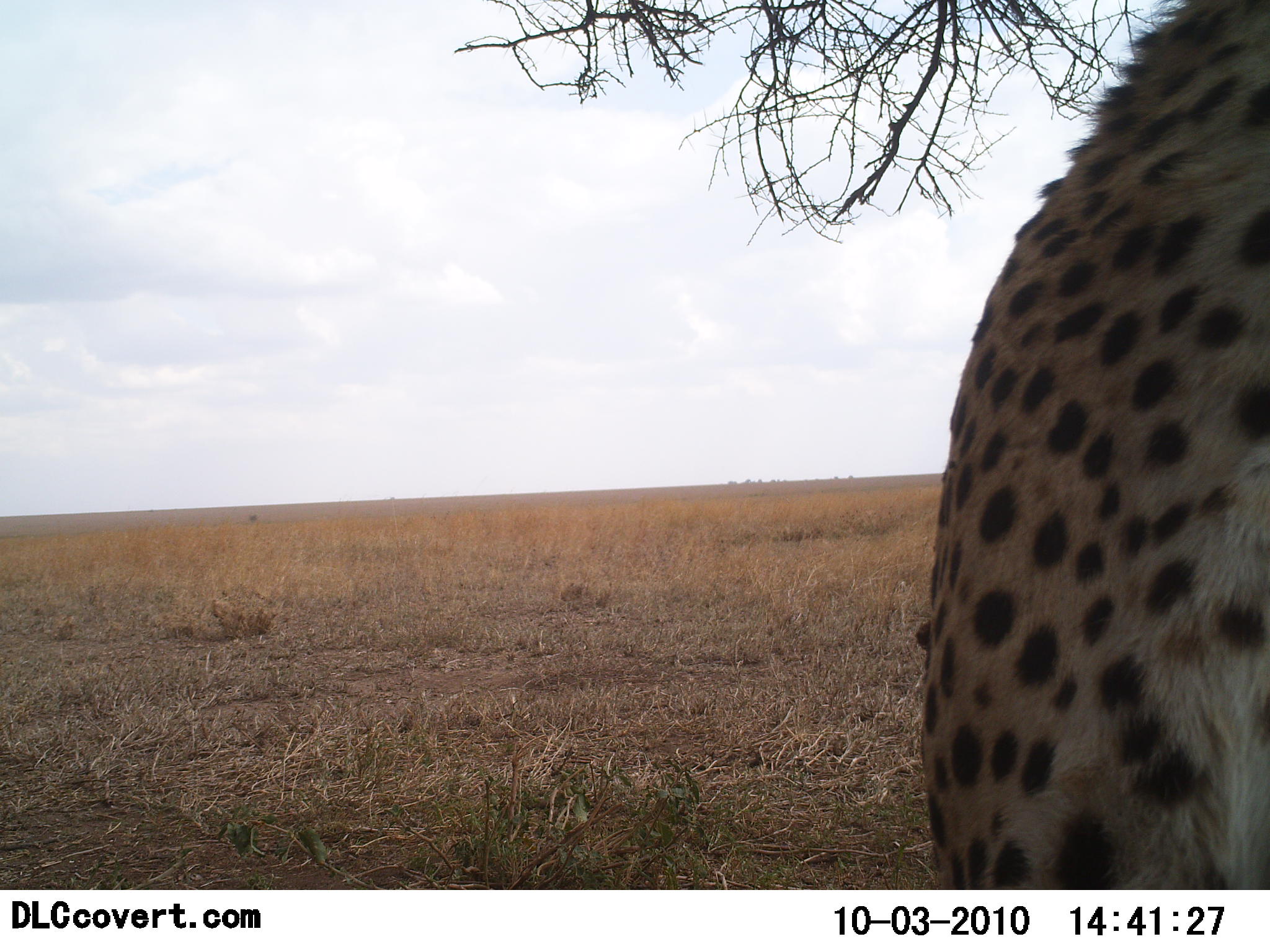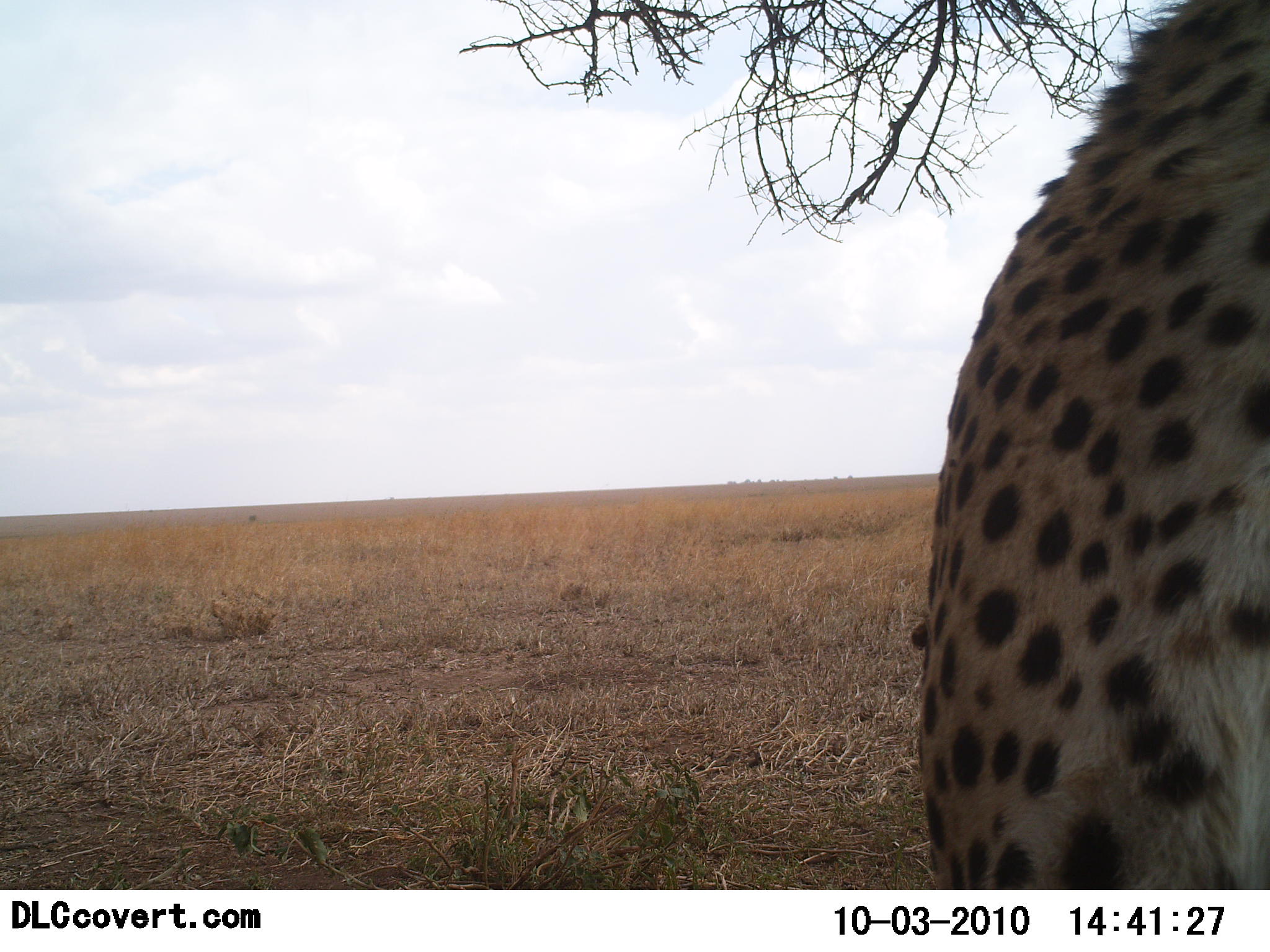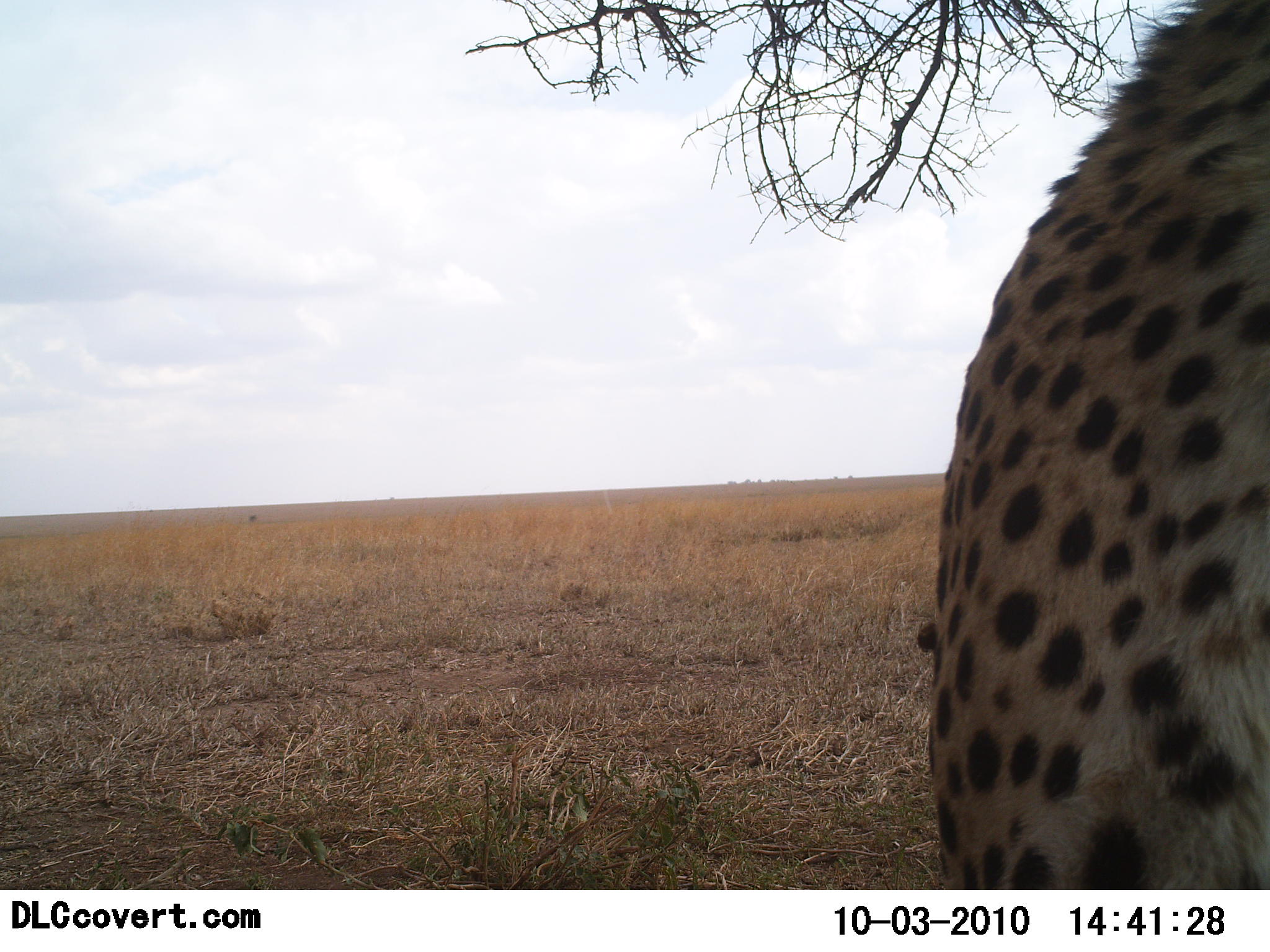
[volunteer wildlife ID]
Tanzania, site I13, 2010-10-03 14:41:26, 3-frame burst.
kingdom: Animalia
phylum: Chordata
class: Mammalia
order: Carnivora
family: Felidae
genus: Acinonyx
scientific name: Acinonyx jubatus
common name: cheetah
Cheetah (Acinonyx jubatus), count 1. Behavior (volunteer vote fractions): standing 76%, resting 18%, moving 6%, interacting 0%. Young present (vote fraction): 0%. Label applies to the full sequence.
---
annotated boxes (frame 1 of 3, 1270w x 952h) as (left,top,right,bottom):
animal: (918,0,1270,889)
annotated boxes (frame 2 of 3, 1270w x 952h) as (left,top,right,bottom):
animal: (914,0,1270,890)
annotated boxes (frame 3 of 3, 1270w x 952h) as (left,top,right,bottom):
animal: (916,0,1270,891)